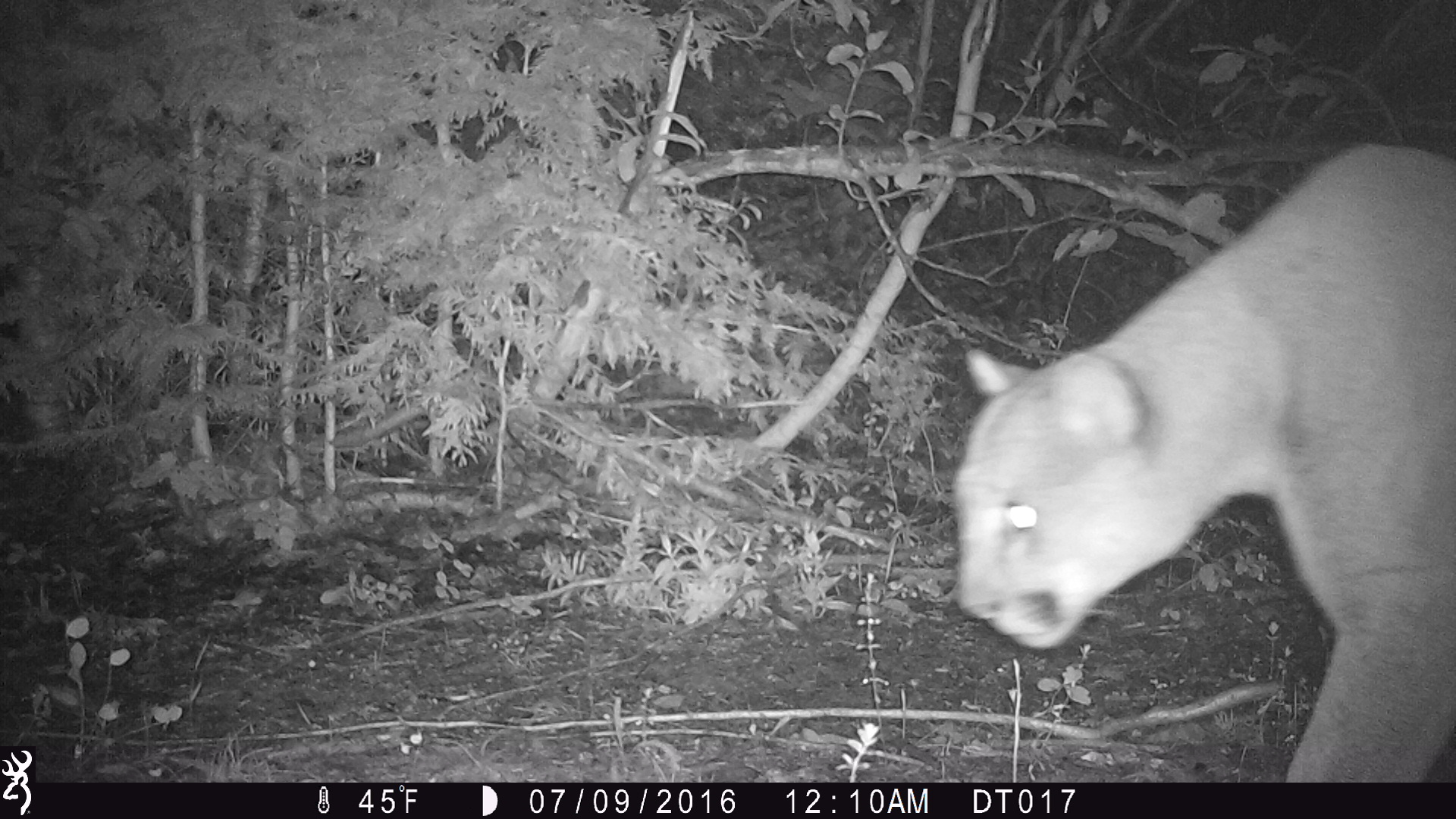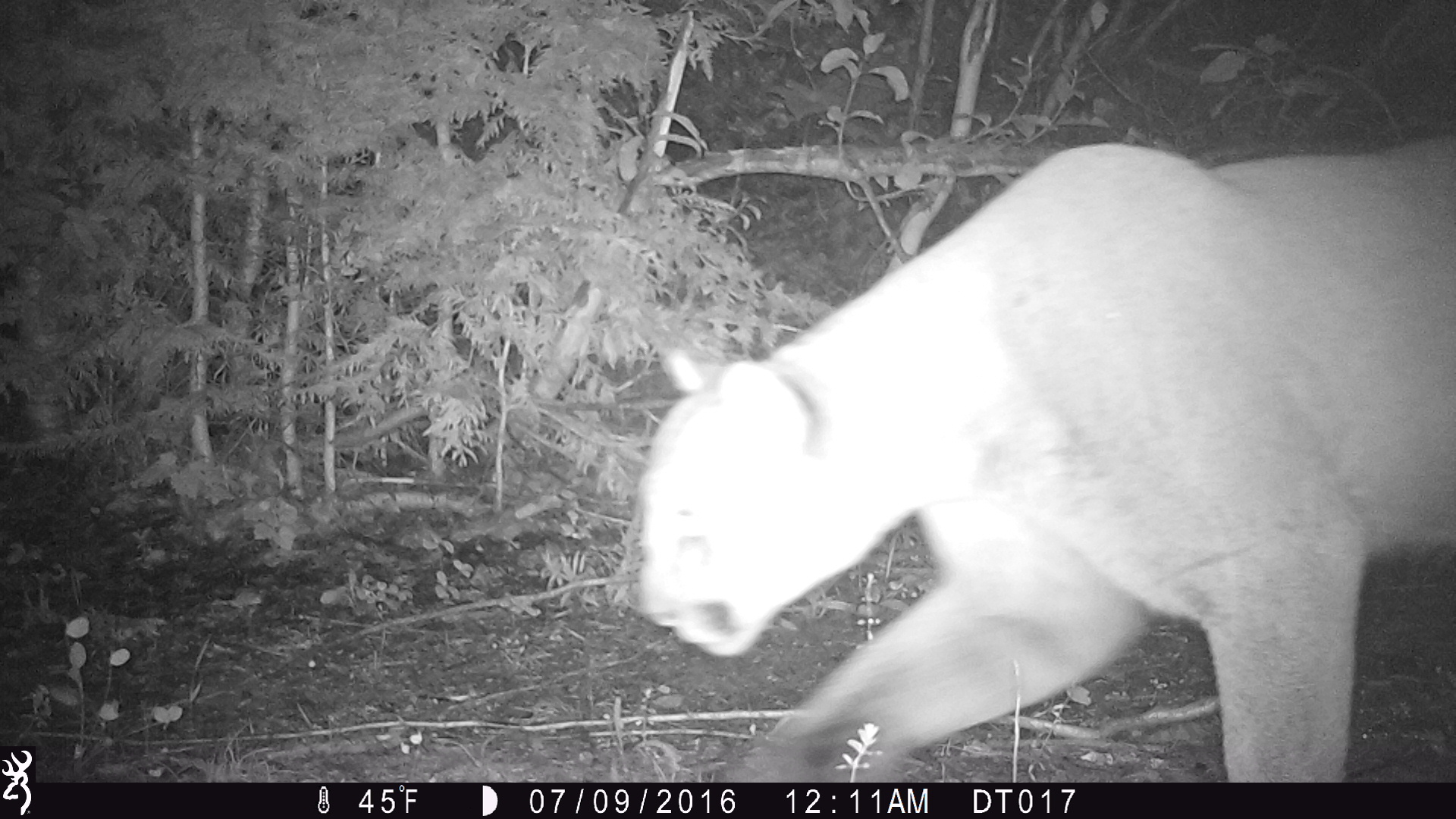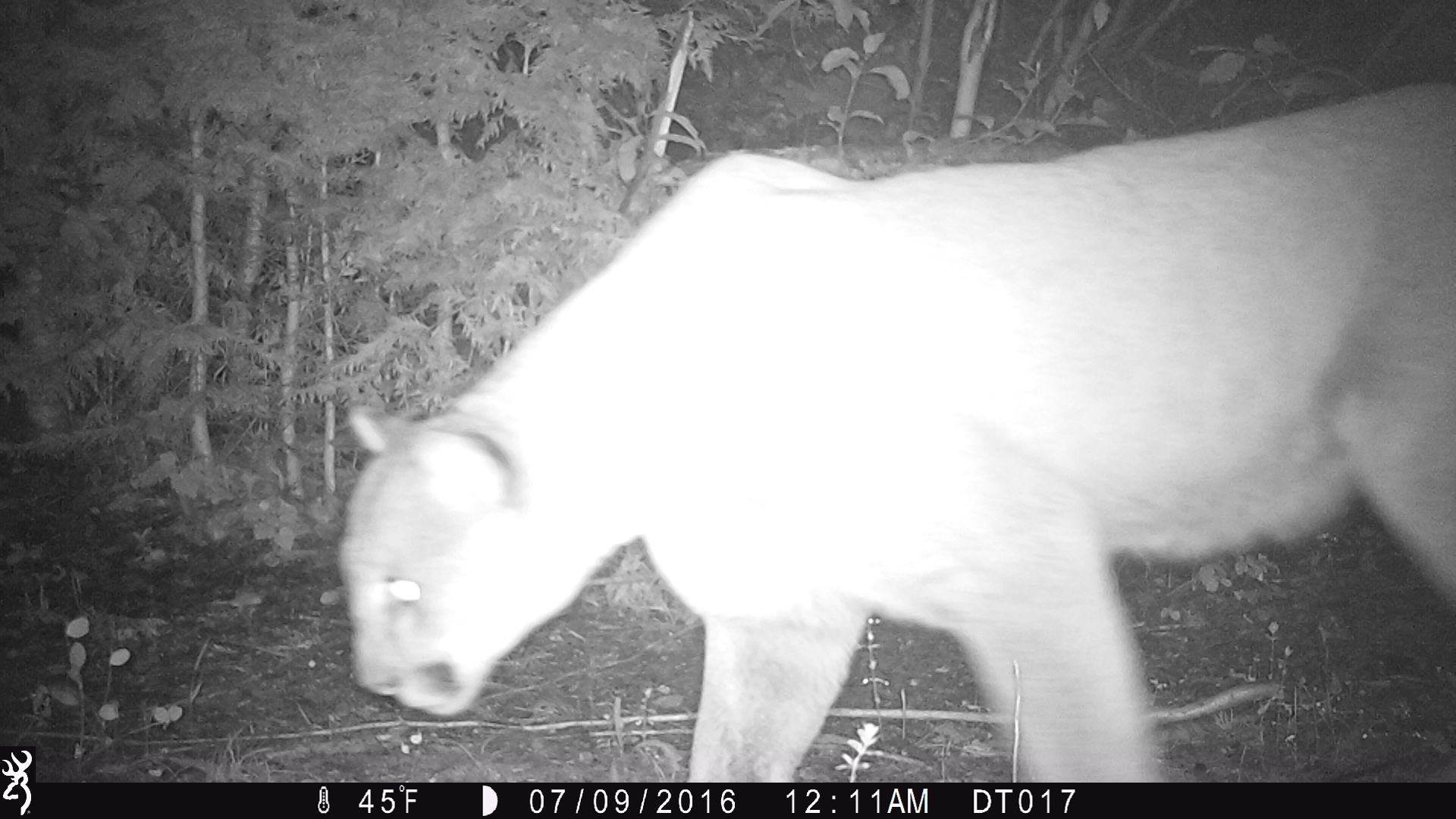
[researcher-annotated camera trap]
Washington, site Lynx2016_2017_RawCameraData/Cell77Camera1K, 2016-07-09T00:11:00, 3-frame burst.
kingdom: Animalia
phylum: Chordata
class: Mammalia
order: Carnivora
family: Felidae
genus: Puma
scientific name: Puma concolor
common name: mountain lion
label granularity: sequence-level